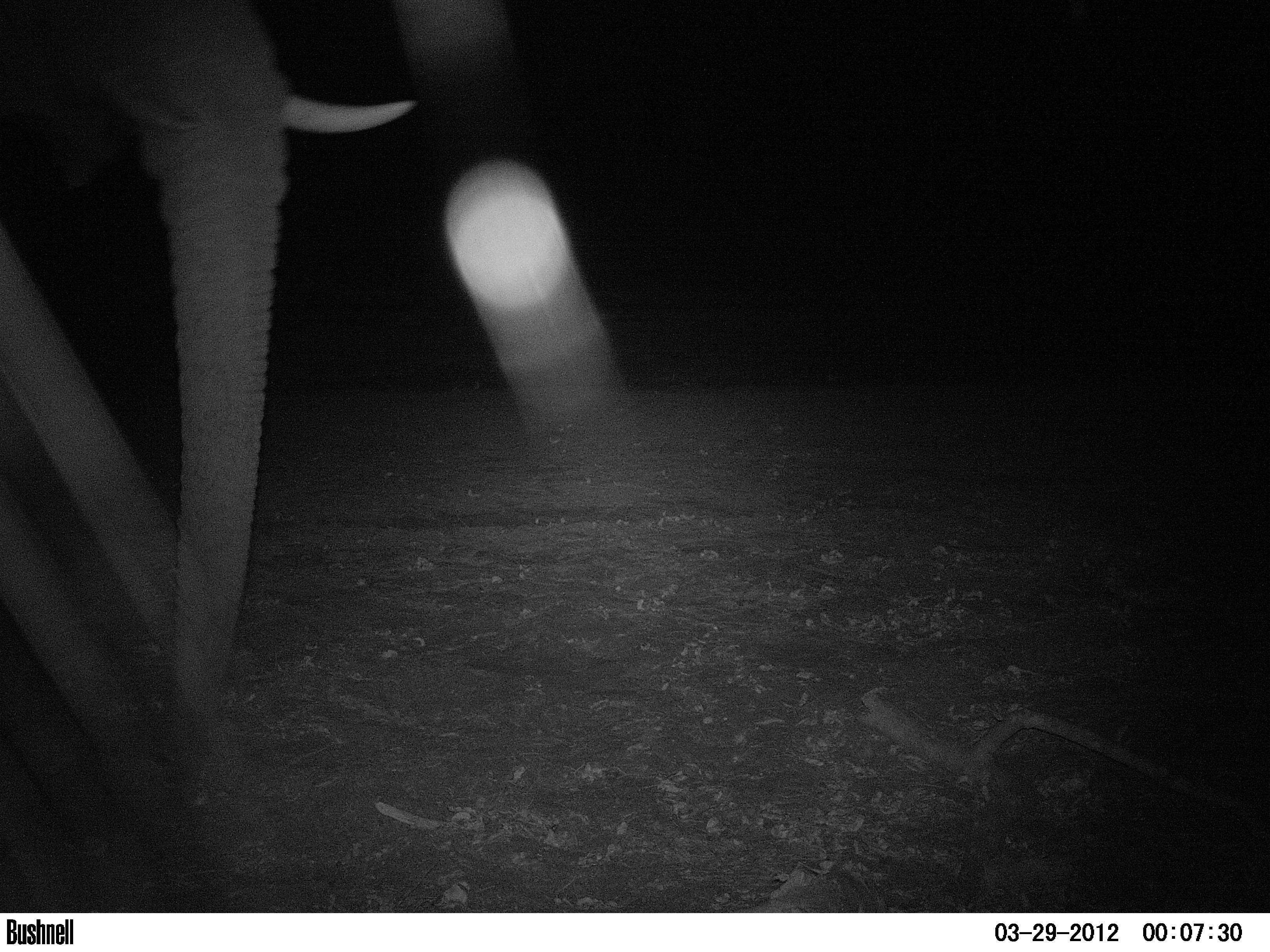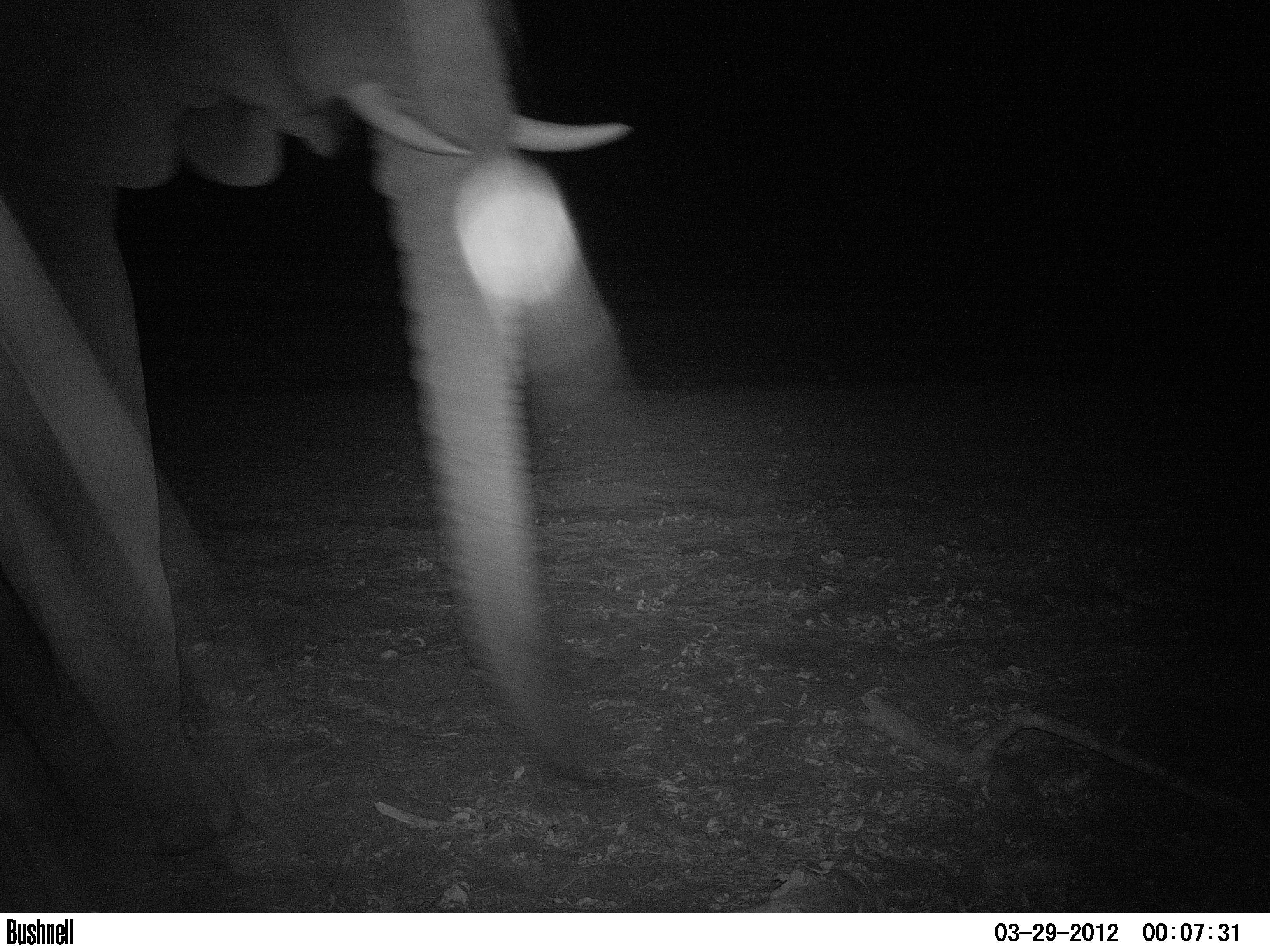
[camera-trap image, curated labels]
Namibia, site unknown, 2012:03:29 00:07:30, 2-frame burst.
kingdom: Animalia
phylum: Chordata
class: Mammalia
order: Proboscidea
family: Elephantidae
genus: Loxodonta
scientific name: Loxodonta africana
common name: african elephant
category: loxodanta africana